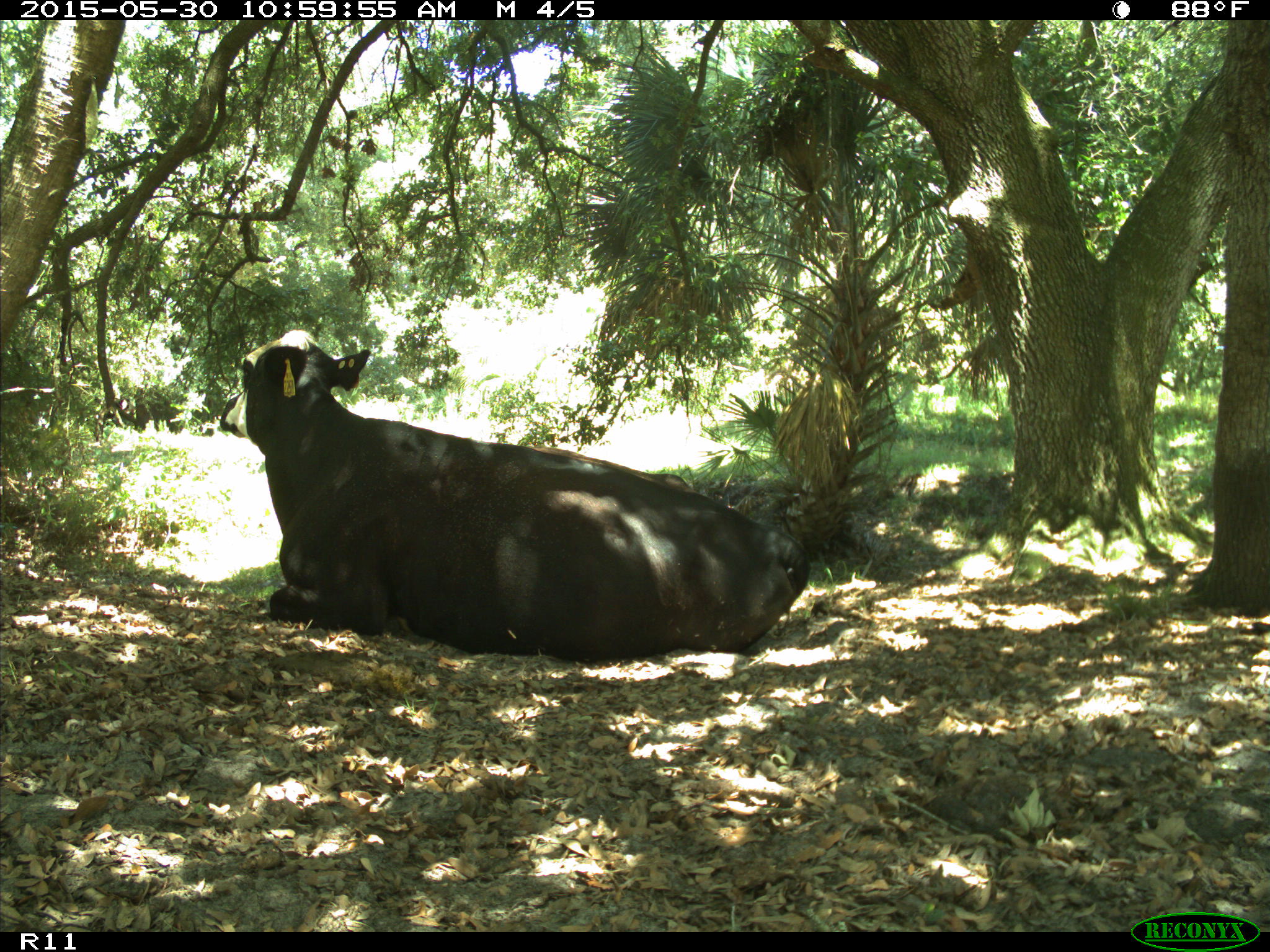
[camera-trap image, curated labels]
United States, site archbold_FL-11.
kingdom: Animalia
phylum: Chordata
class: Mammalia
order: Artiodactyla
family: Bovidae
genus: Bos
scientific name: Bos taurus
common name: domestic cow